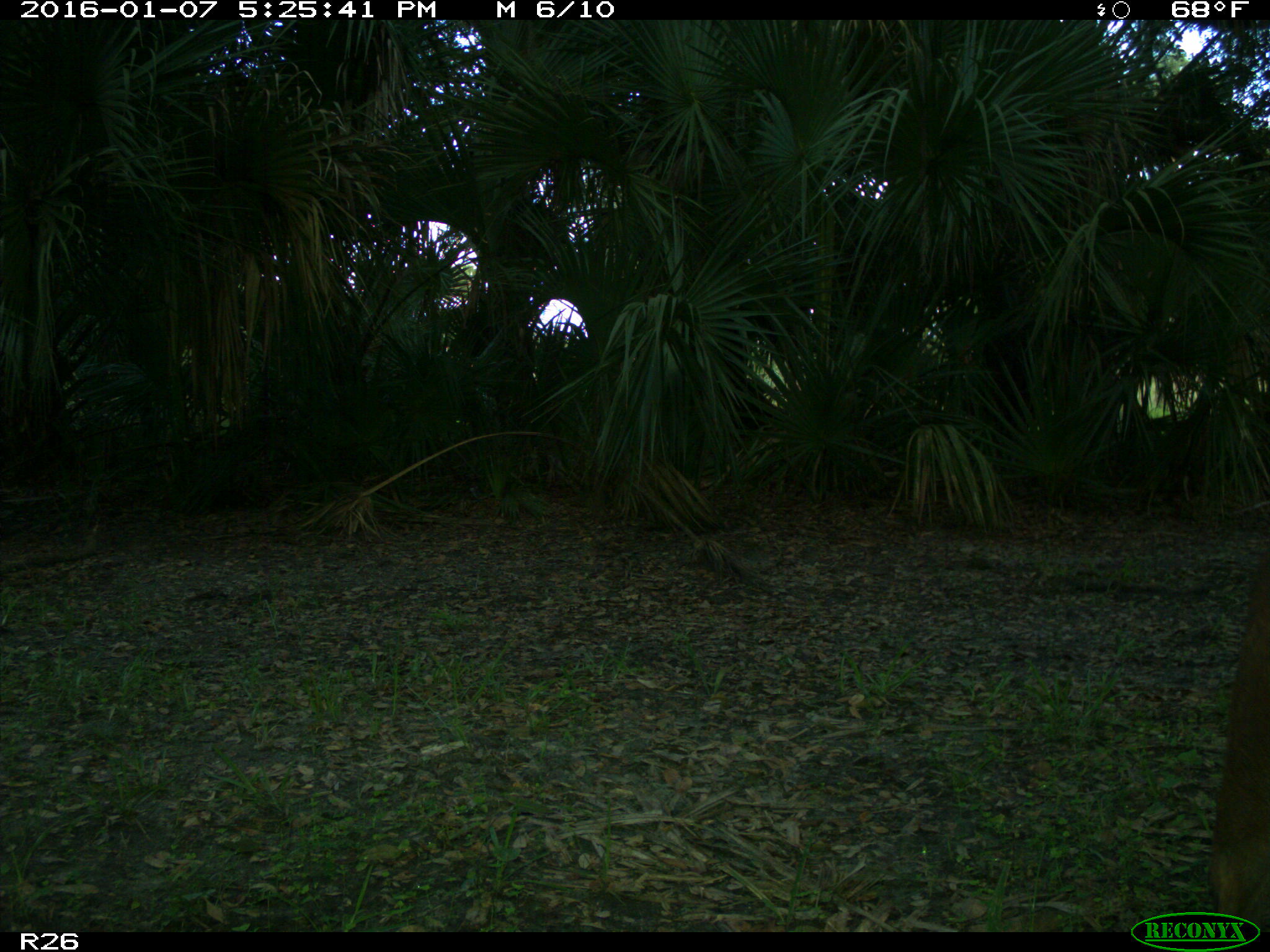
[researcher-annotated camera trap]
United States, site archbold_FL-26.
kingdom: Animalia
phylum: Chordata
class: Mammalia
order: Artiodactyla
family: Suidae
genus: Sus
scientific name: Sus scrofa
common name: wild boar